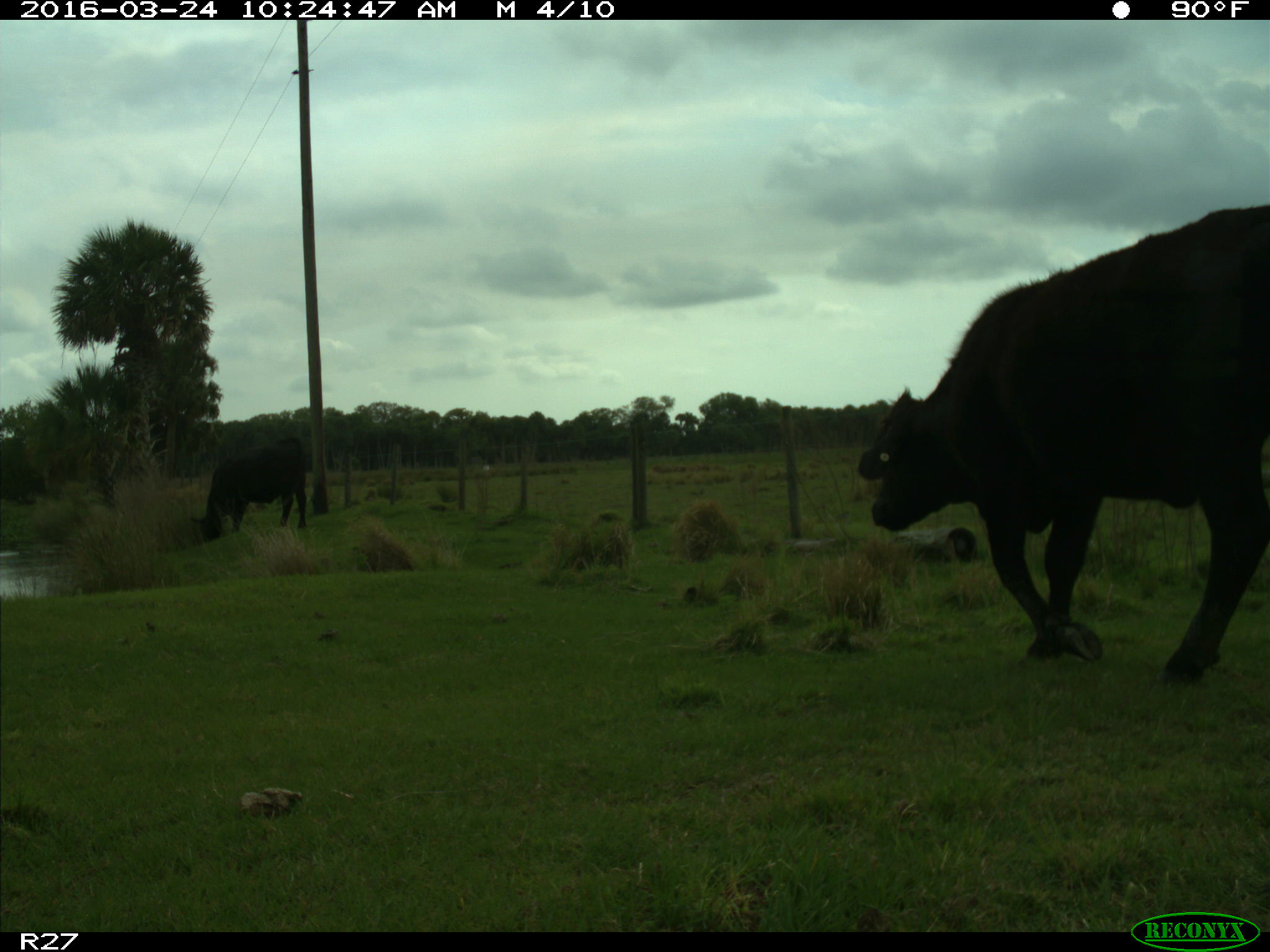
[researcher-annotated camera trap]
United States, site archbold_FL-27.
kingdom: Animalia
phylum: Chordata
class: Mammalia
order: Artiodactyla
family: Bovidae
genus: Bos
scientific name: Bos taurus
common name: domestic cow